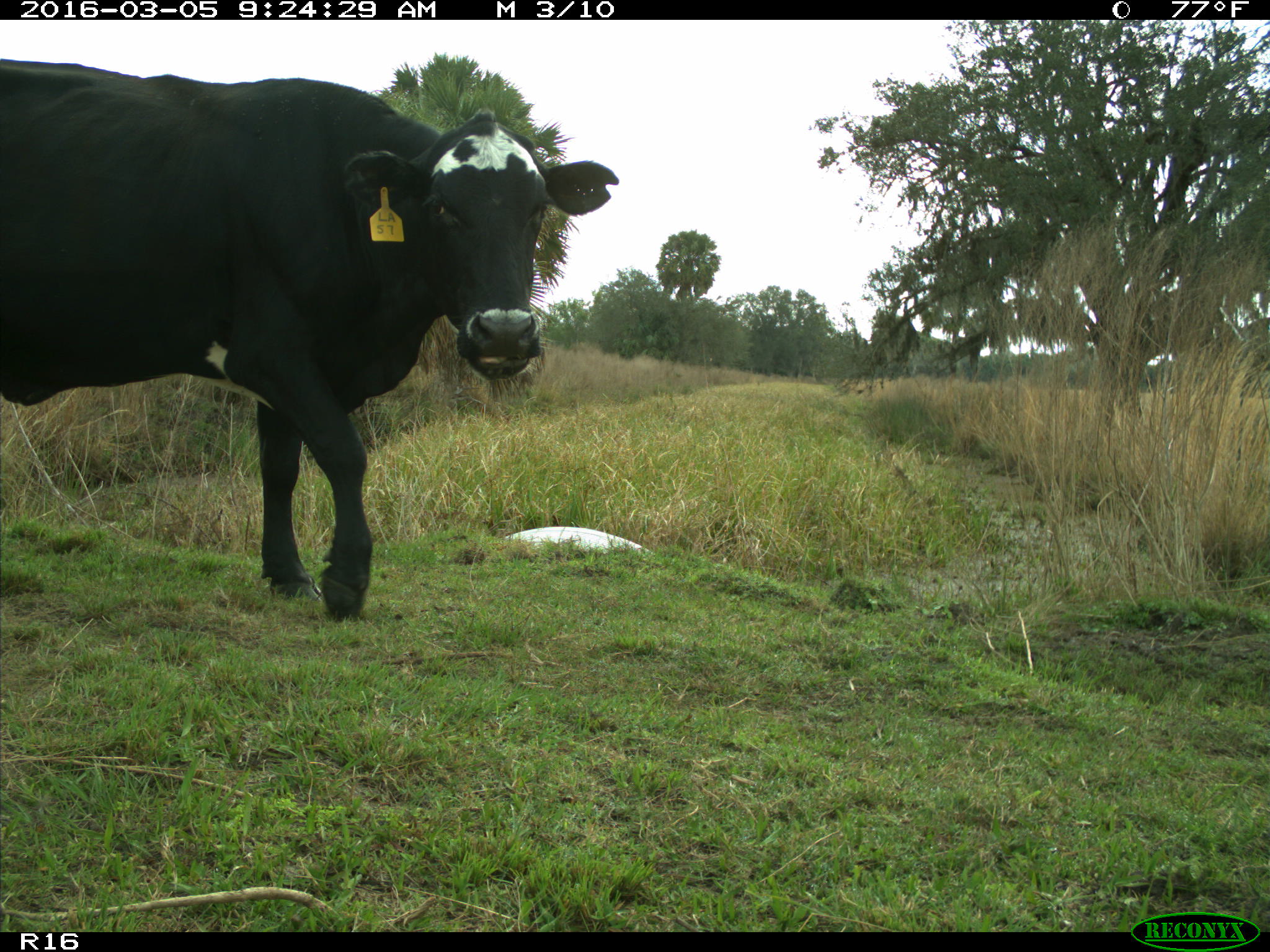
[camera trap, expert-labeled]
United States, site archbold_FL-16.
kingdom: Animalia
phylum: Chordata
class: Mammalia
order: Artiodactyla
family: Bovidae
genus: Bos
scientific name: Bos taurus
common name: domestic cow